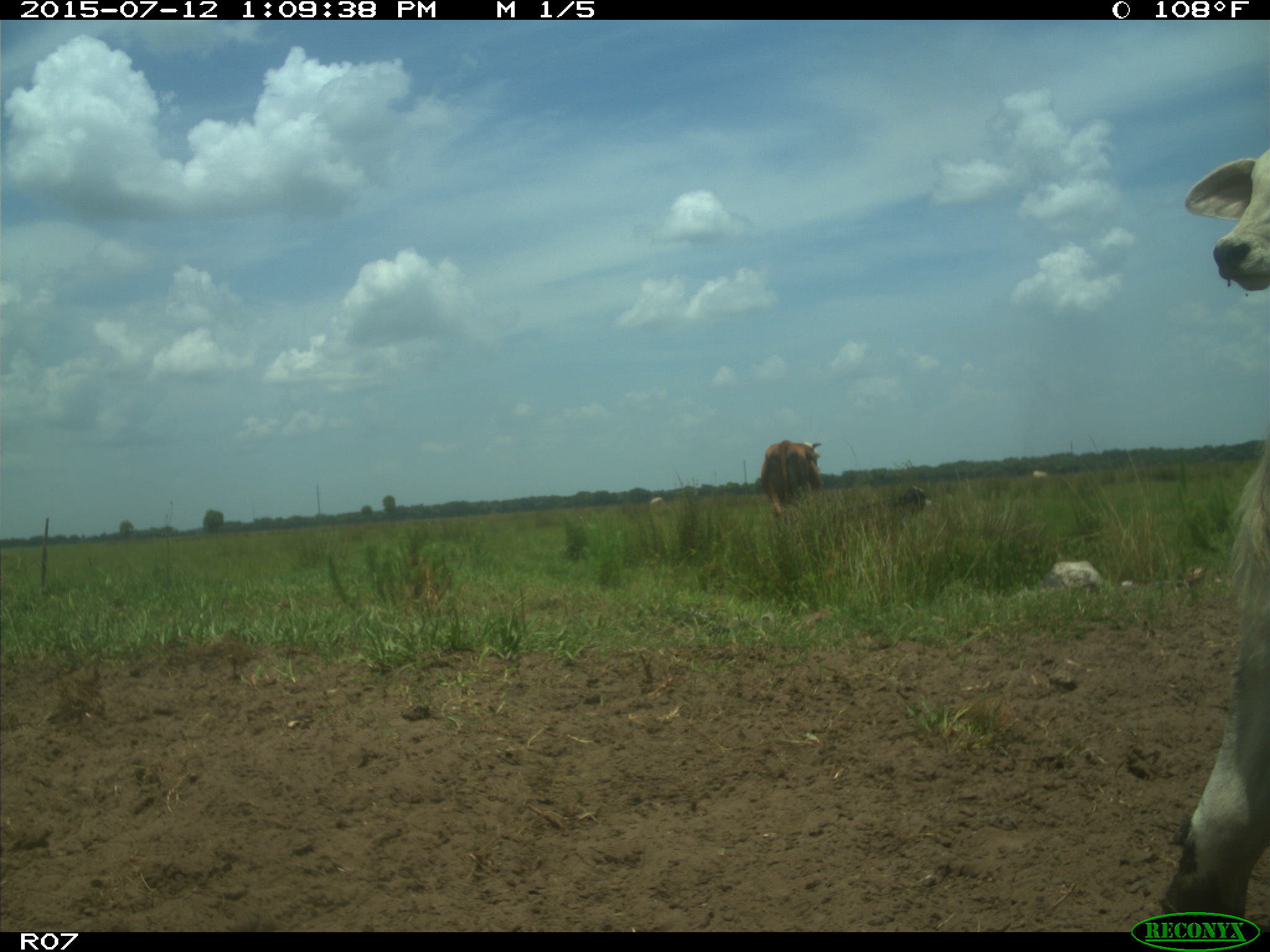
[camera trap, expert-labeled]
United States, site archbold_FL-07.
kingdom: Animalia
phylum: Chordata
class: Mammalia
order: Artiodactyla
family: Bovidae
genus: Bos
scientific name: Bos taurus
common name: domestic cow